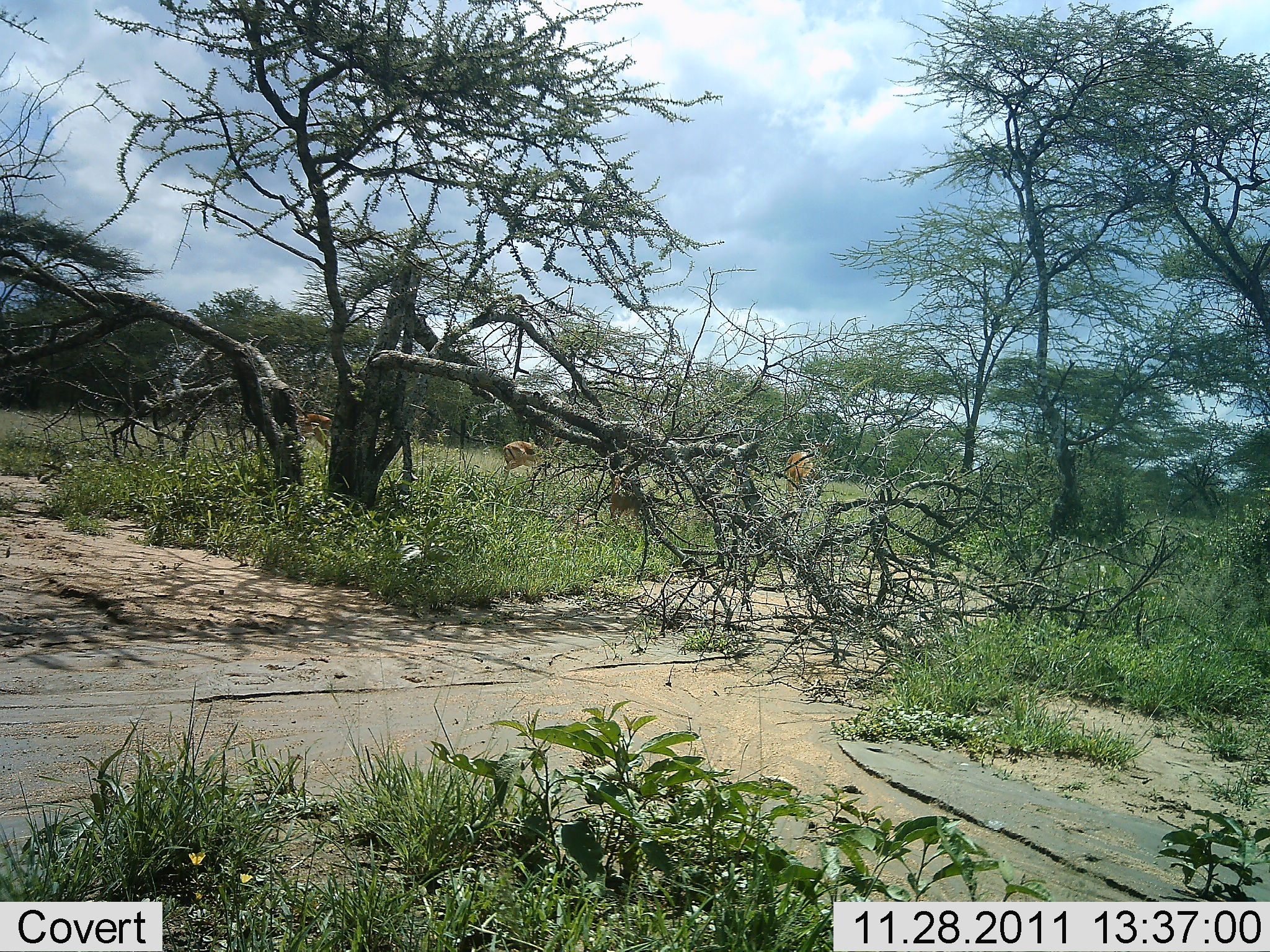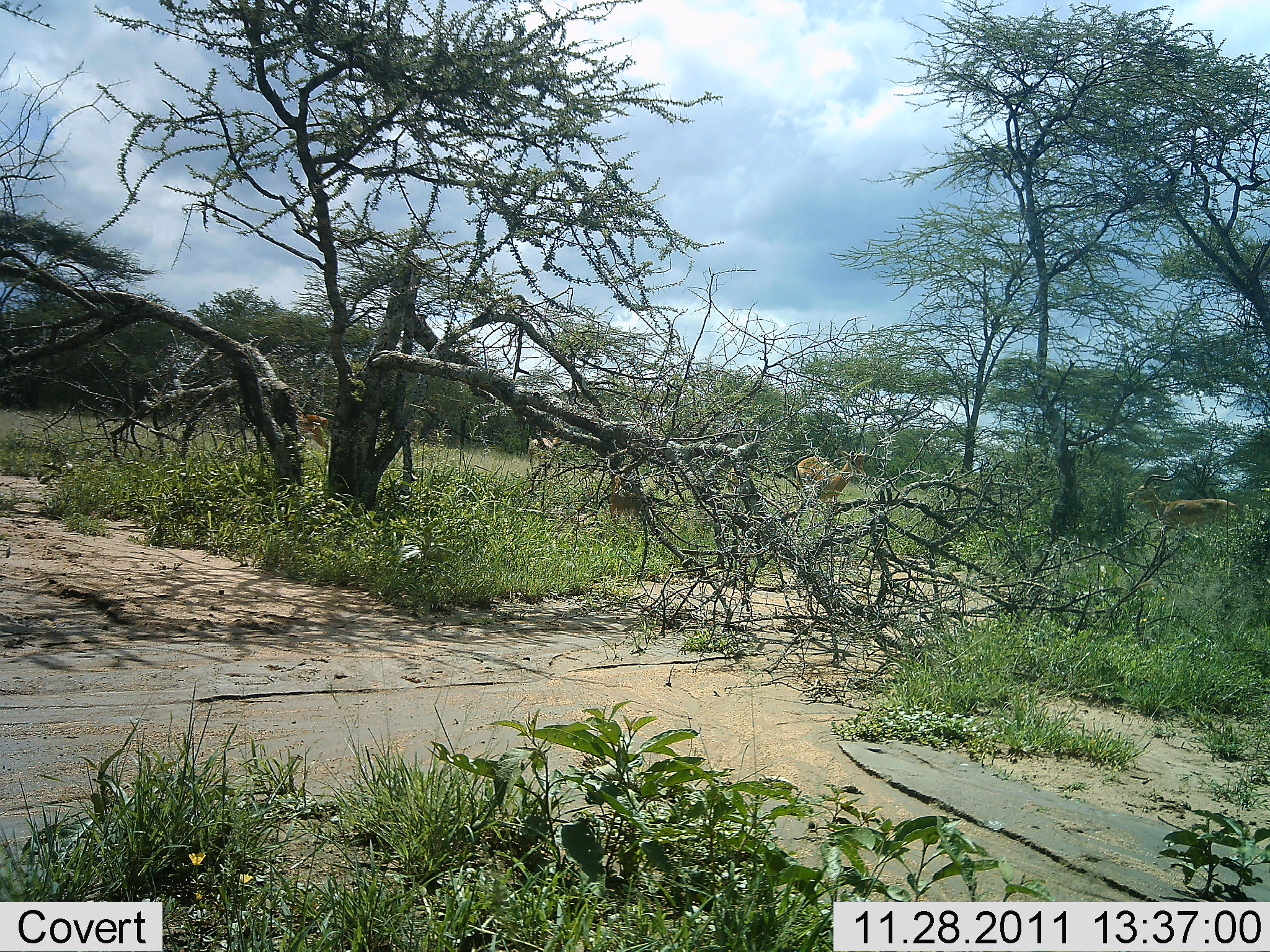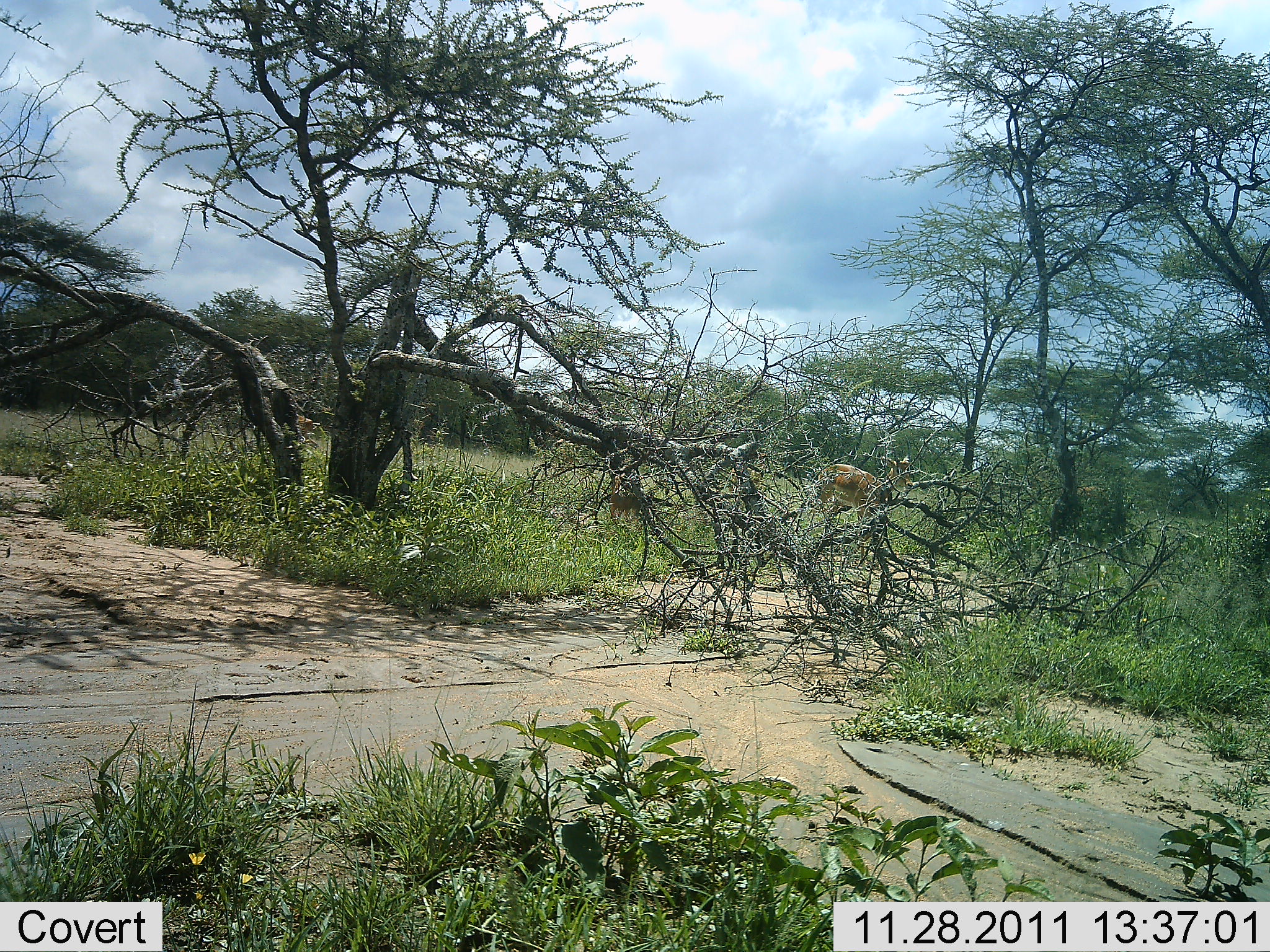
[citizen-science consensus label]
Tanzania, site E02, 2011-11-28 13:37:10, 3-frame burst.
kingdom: Animalia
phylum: Chordata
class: Mammalia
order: Artiodactyla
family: Bovidae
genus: Nanger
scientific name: Nanger granti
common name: grant's gazelle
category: gazellegrants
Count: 3.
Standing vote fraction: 0%.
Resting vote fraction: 0%.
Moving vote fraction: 100%.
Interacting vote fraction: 0%.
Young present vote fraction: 9%.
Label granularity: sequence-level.